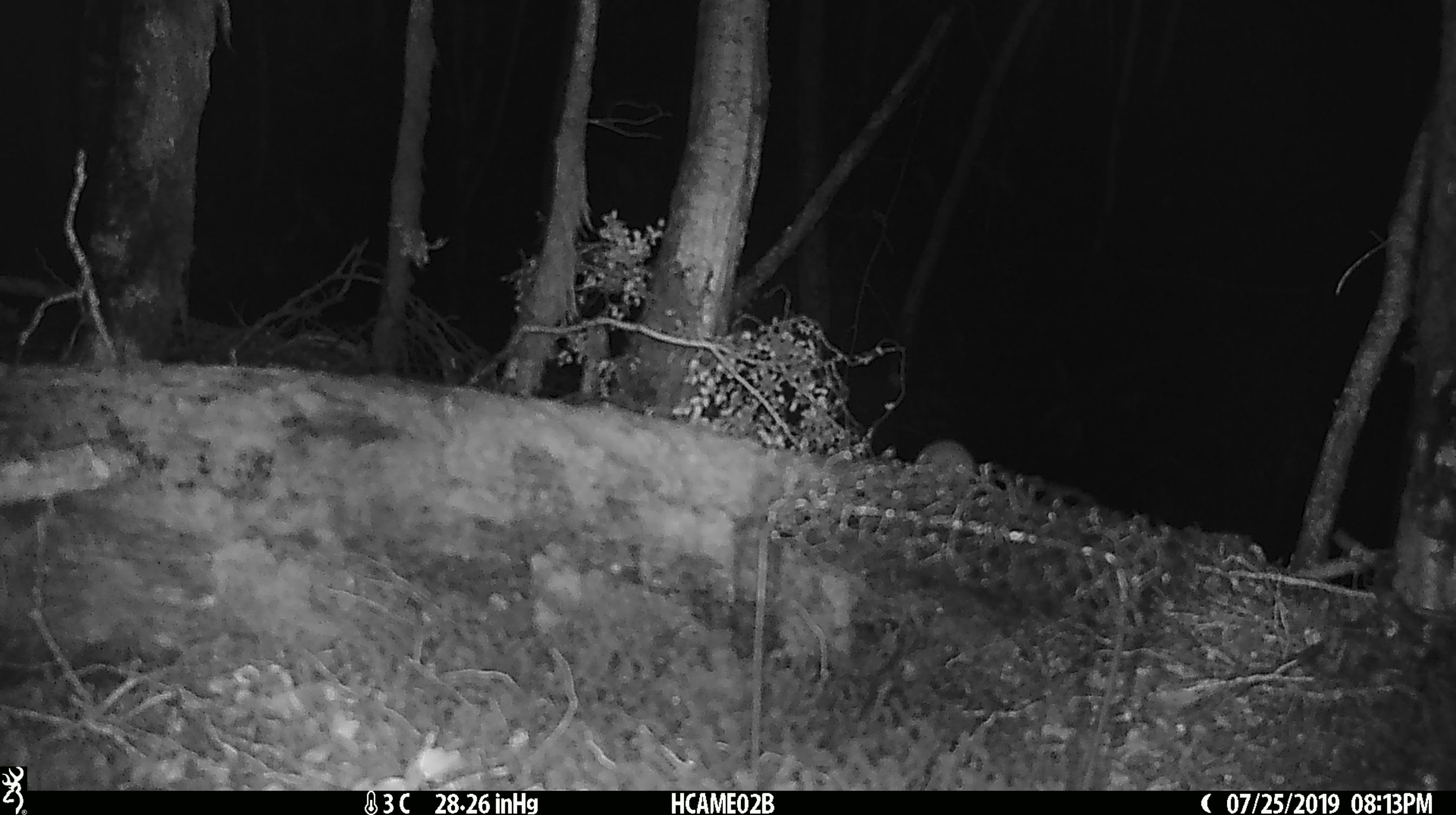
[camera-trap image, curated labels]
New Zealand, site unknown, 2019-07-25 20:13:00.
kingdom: Animalia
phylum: Chordata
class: Mammalia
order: Rodentia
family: Muridae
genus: Mus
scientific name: Mus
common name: mouse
Mouse (Mus).